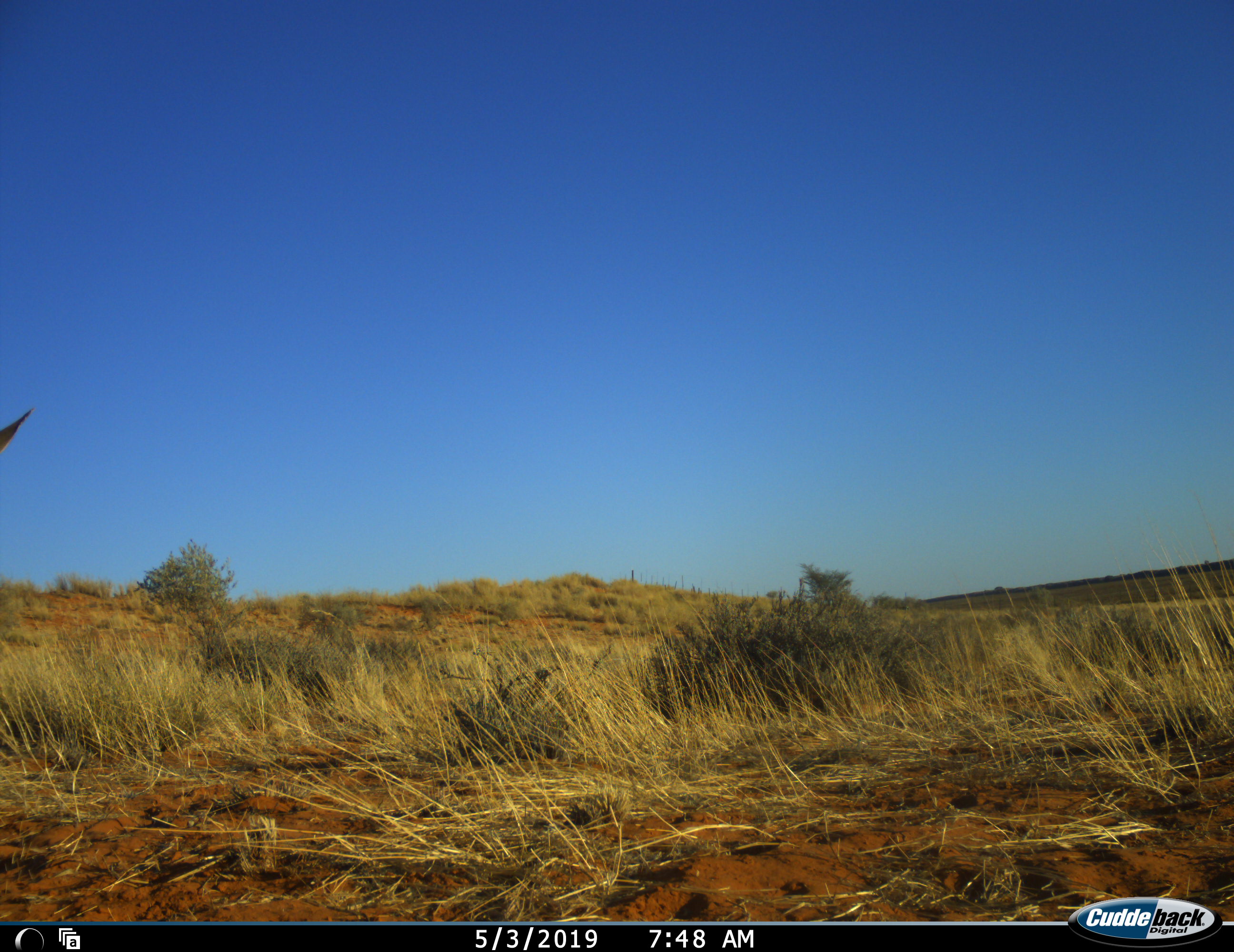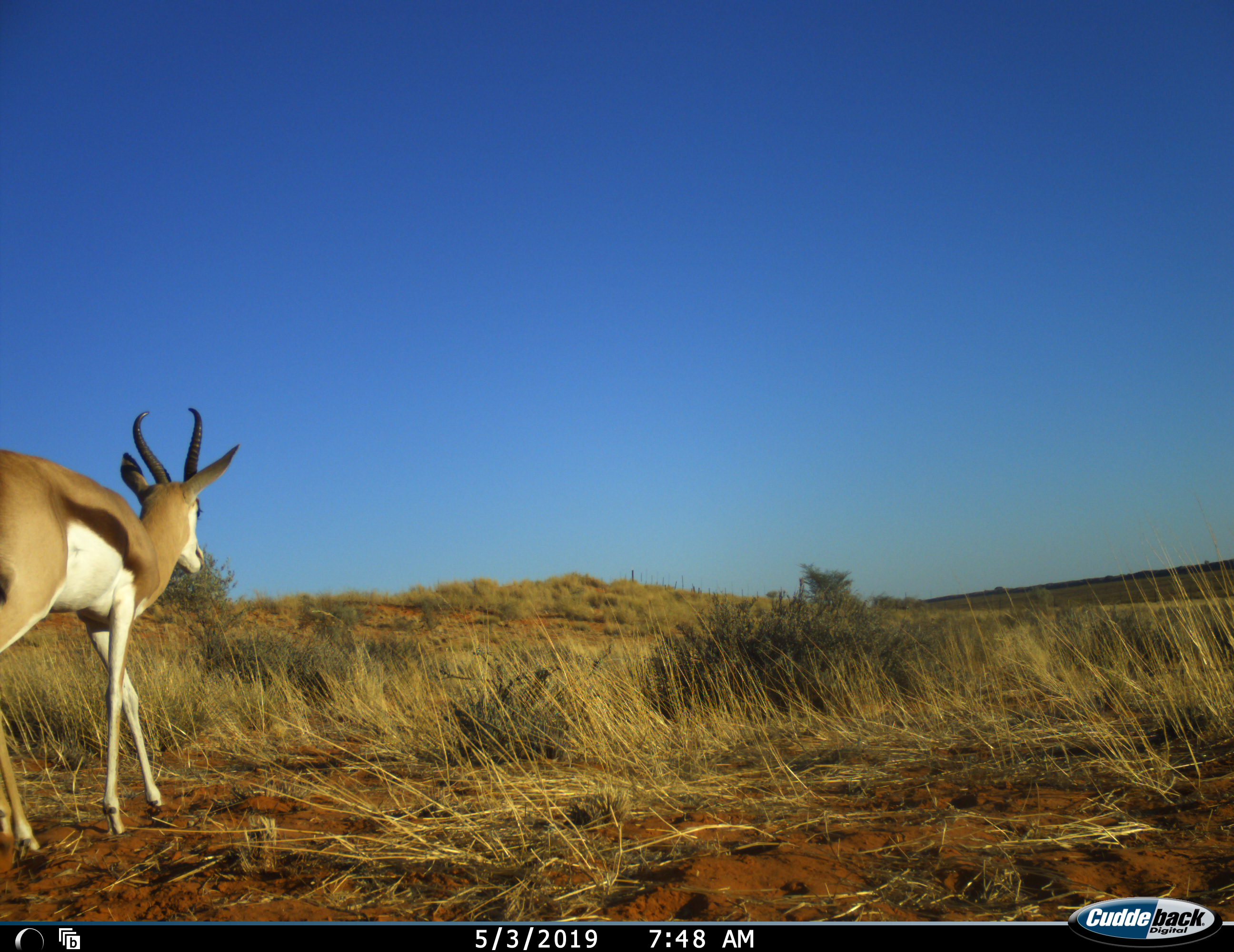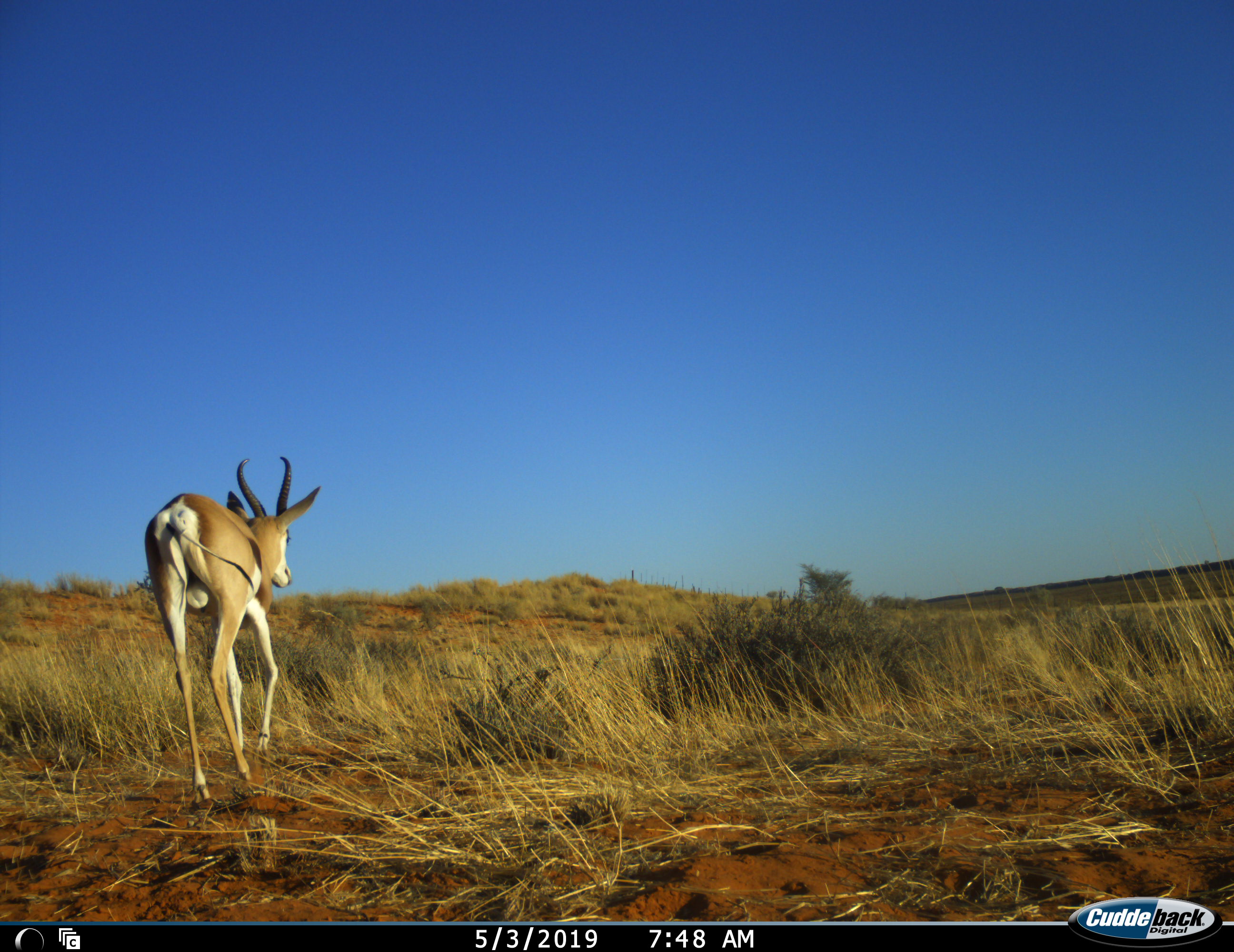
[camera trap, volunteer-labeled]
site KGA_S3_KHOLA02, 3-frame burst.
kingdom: Animalia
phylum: Chordata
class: Mammalia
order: Artiodactyla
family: Bovidae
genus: Antidorcas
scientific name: Antidorcas marsupialis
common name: springbok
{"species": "springbok (Antidorcas marsupialis)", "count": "1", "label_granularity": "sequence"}